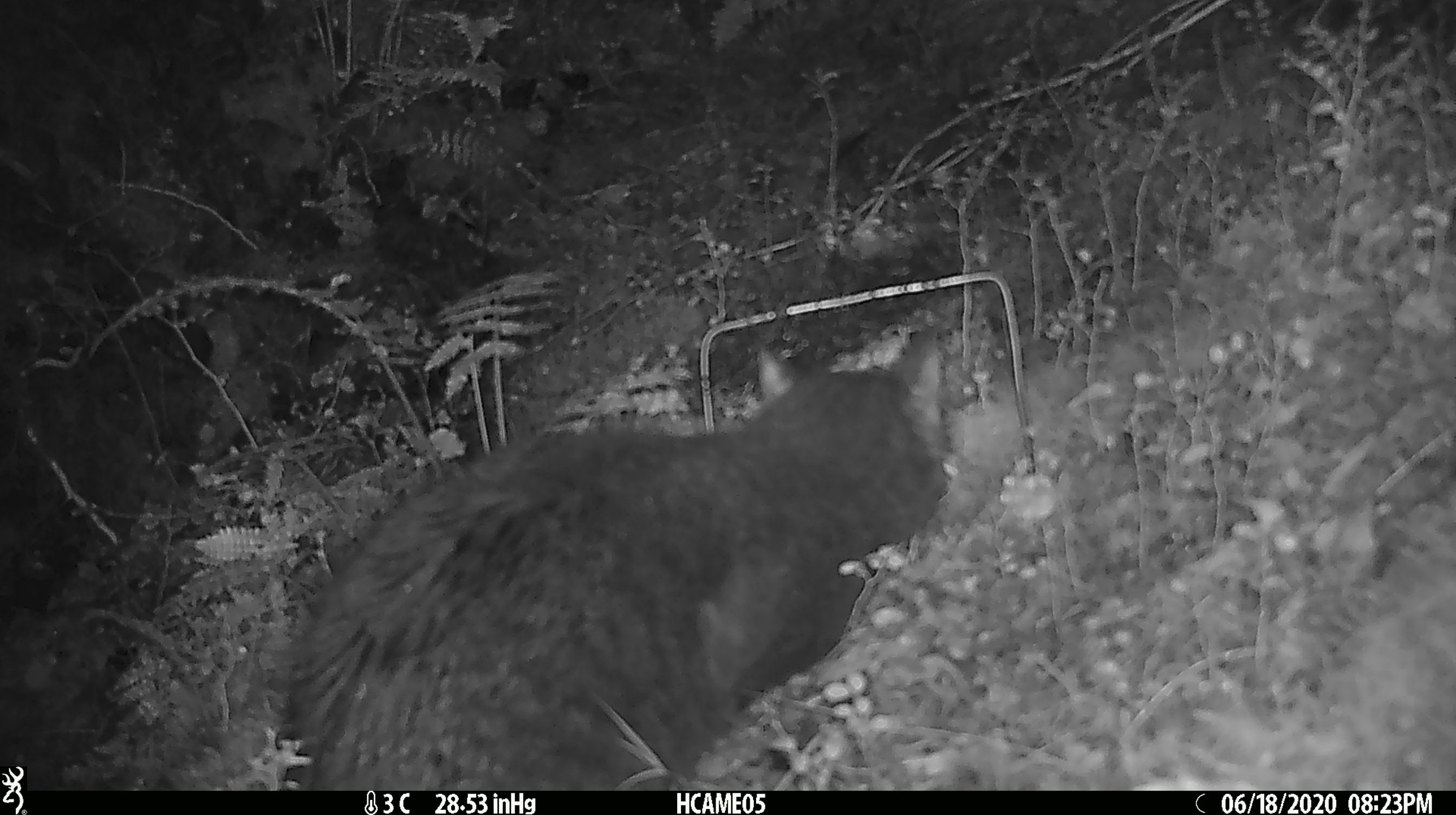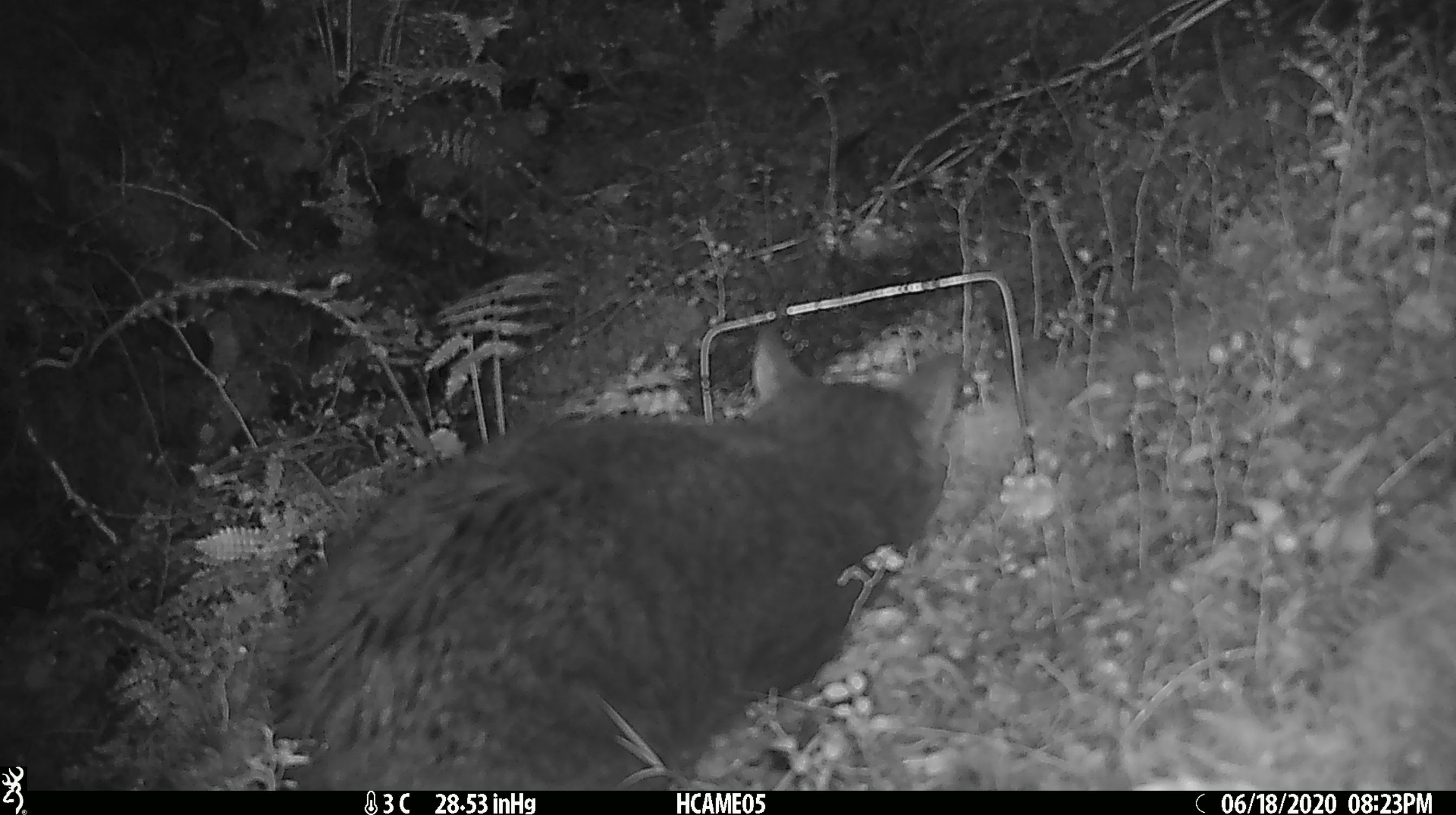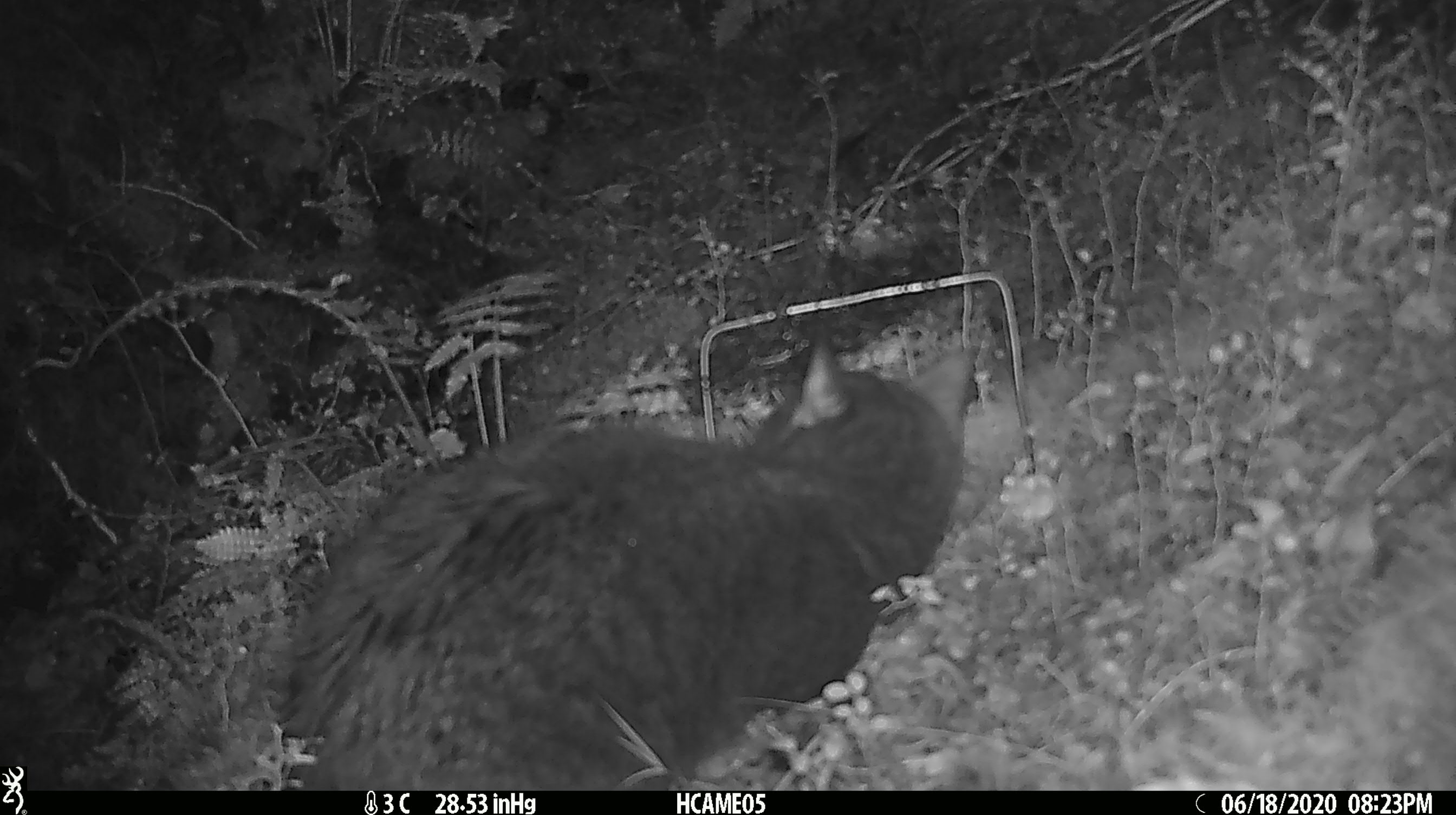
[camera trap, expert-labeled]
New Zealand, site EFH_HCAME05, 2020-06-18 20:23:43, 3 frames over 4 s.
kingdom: Animalia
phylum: Chordata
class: Mammalia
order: Carnivora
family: Felidae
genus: Felis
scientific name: Felis catus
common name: domestic cat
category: cat